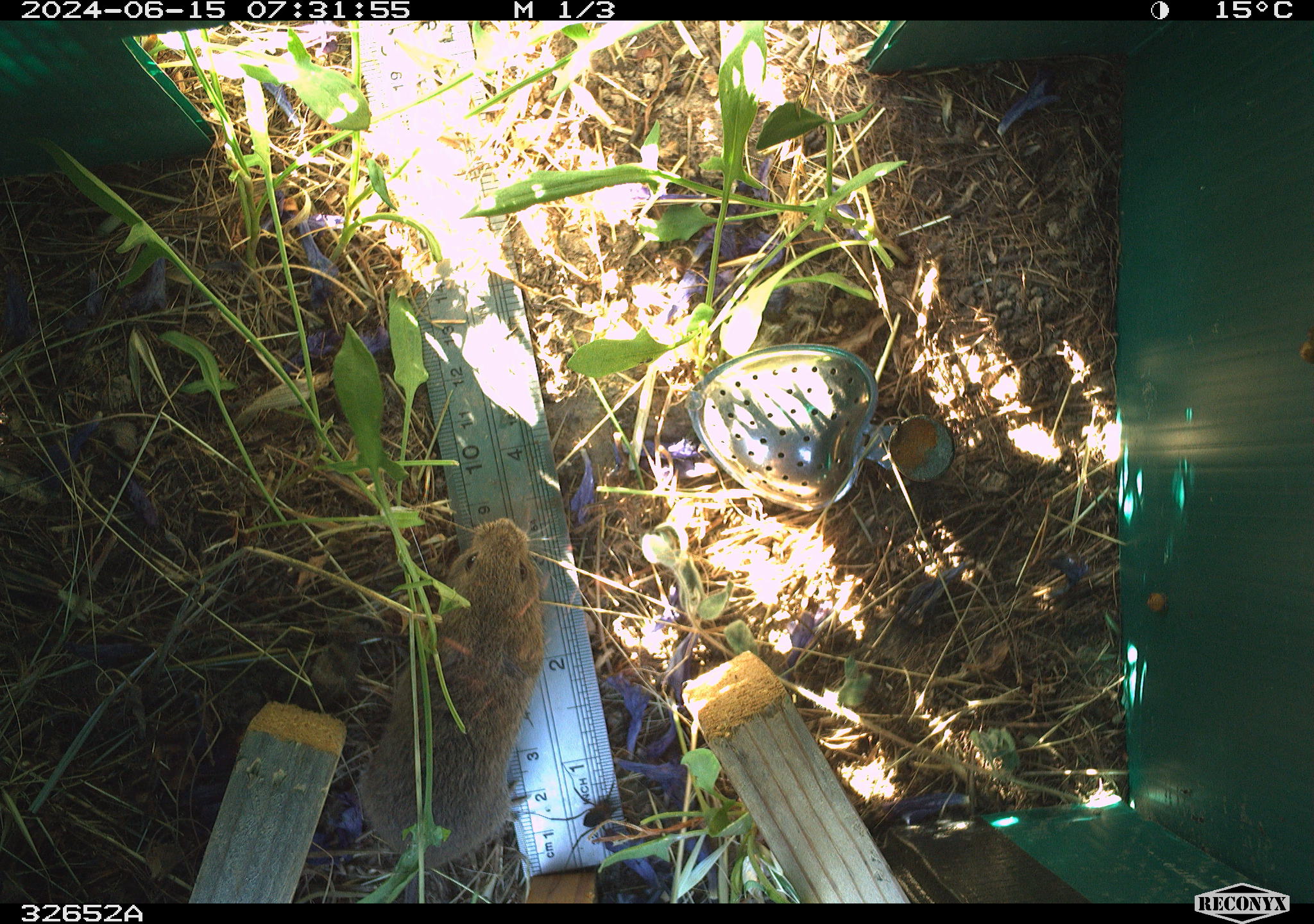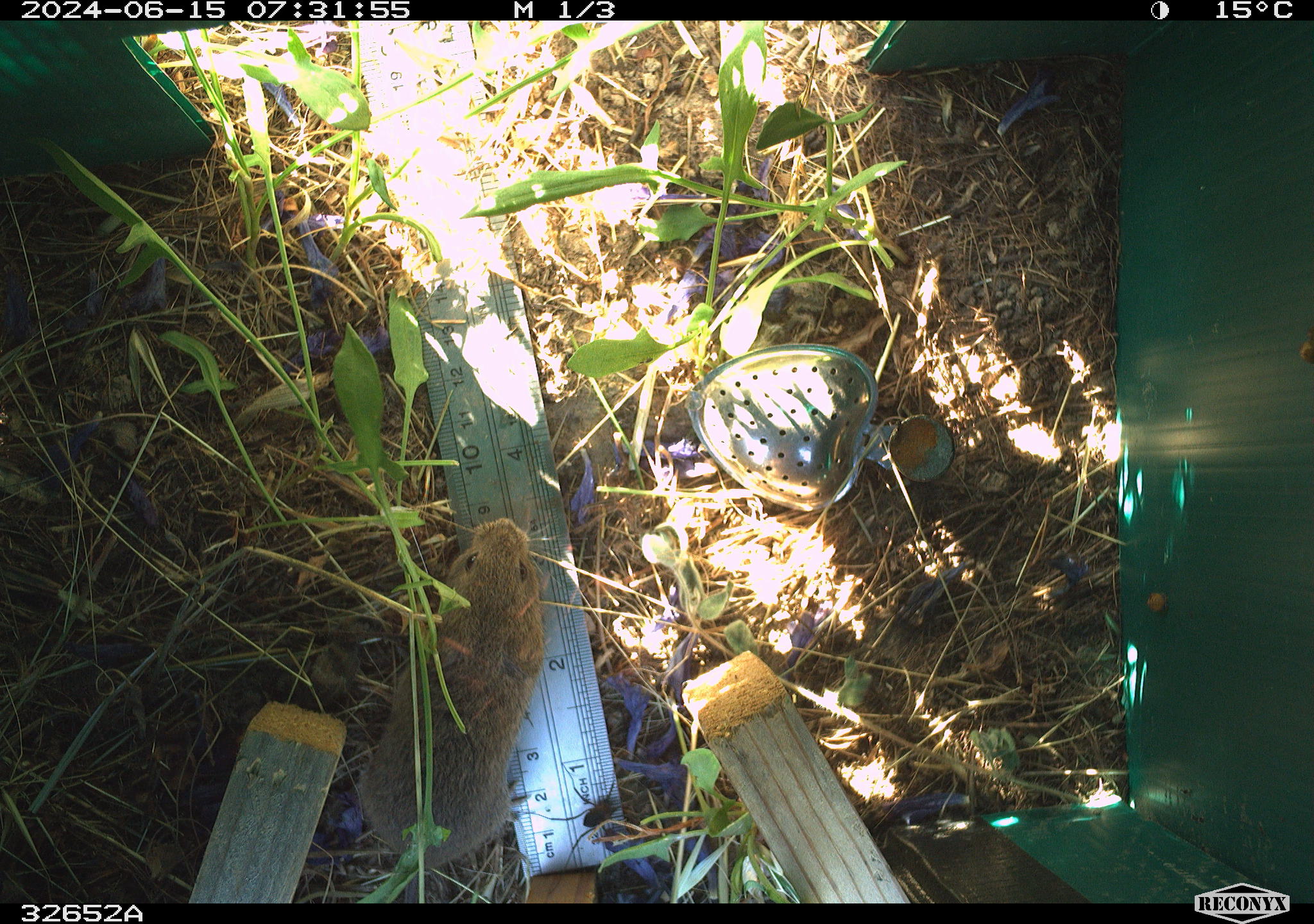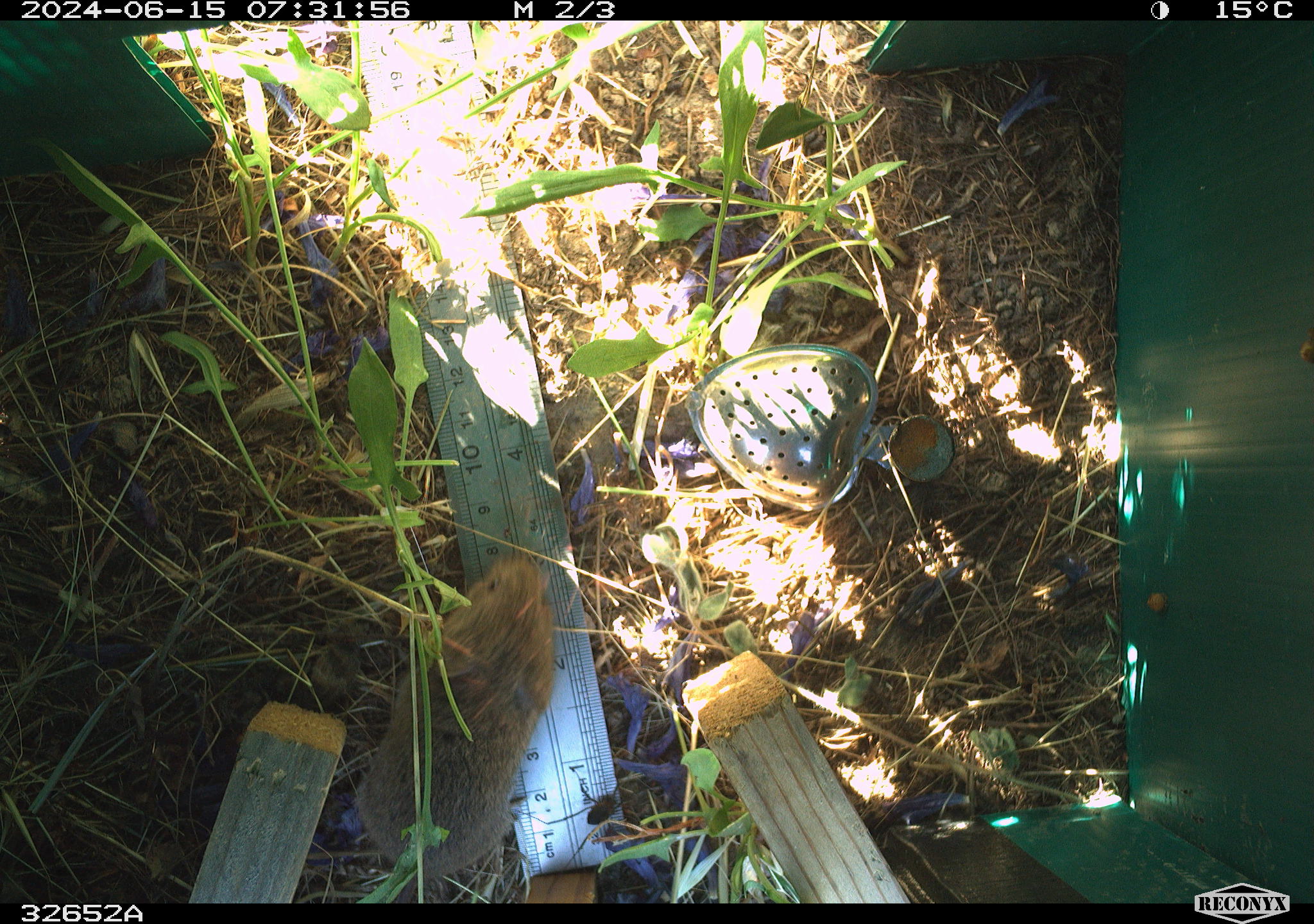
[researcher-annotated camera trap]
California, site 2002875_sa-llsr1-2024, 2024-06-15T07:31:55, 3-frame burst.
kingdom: Animalia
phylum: Chordata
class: Mammalia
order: Rodentia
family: Cricetidae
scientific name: Arvicolinae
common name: voles, lemmings, and muskrats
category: arvicolinae subfamily